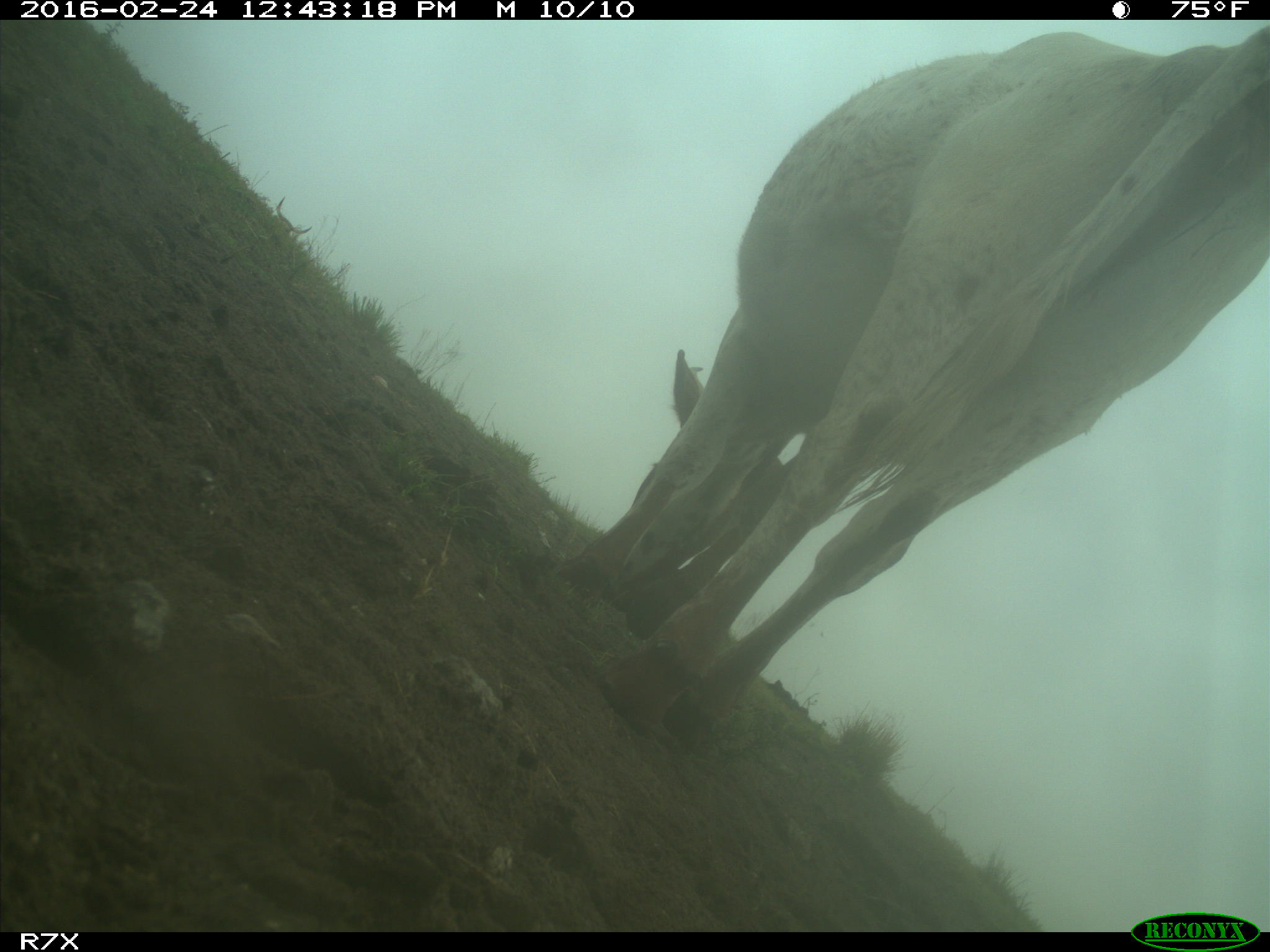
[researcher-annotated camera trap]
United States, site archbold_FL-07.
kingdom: Animalia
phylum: Chordata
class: Mammalia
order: Artiodactyla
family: Bovidae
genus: Bos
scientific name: Bos taurus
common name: domestic cow